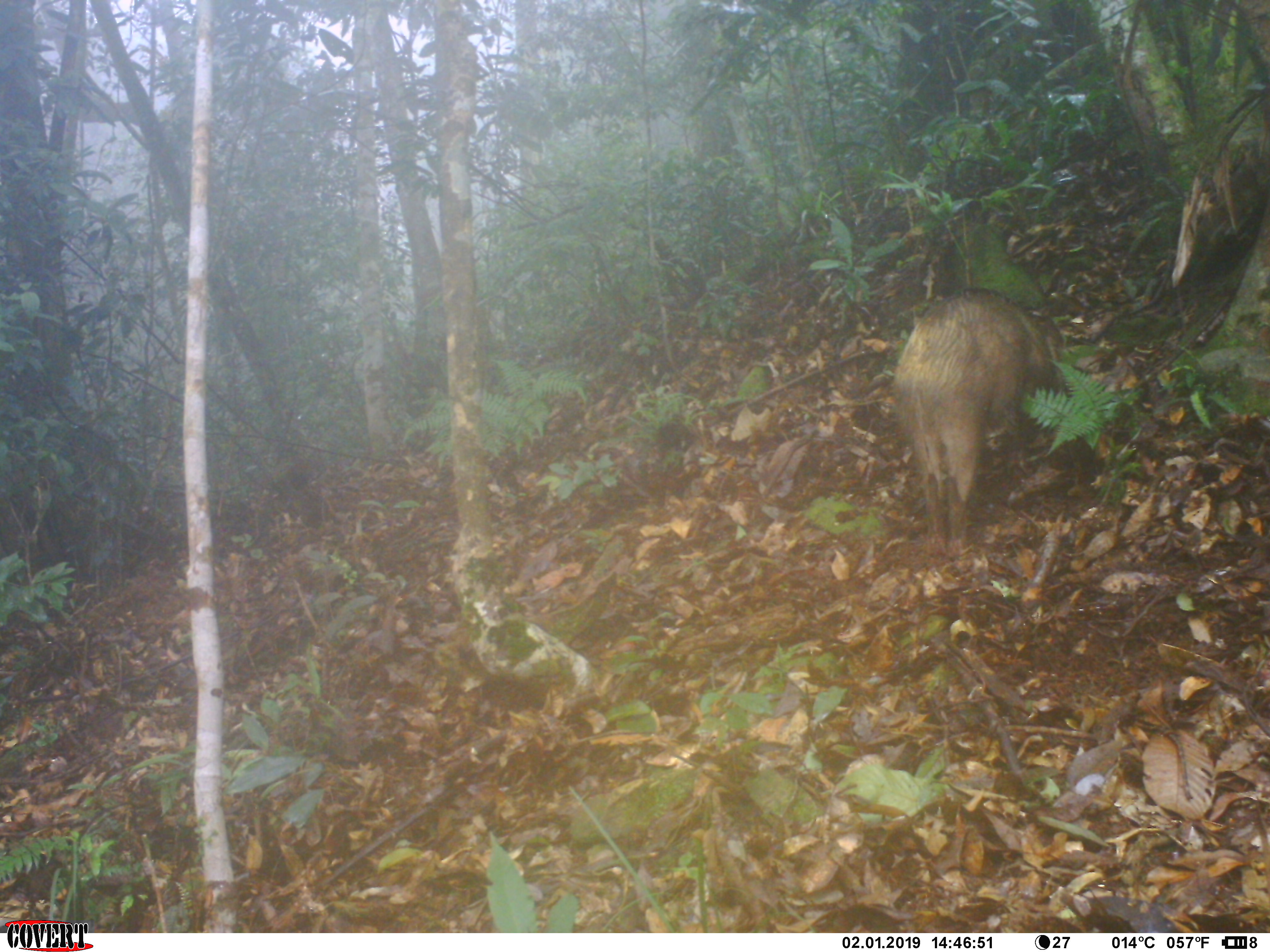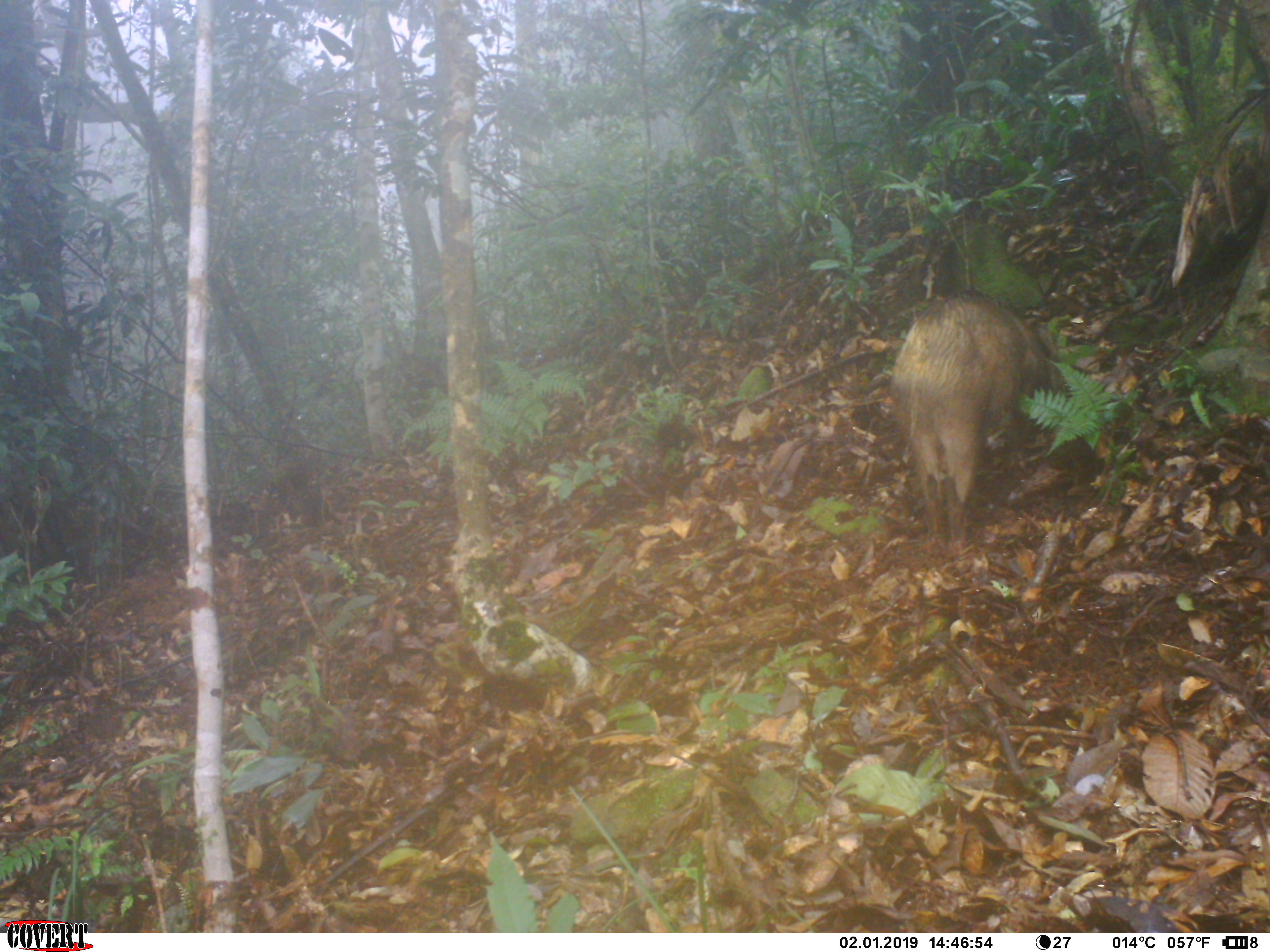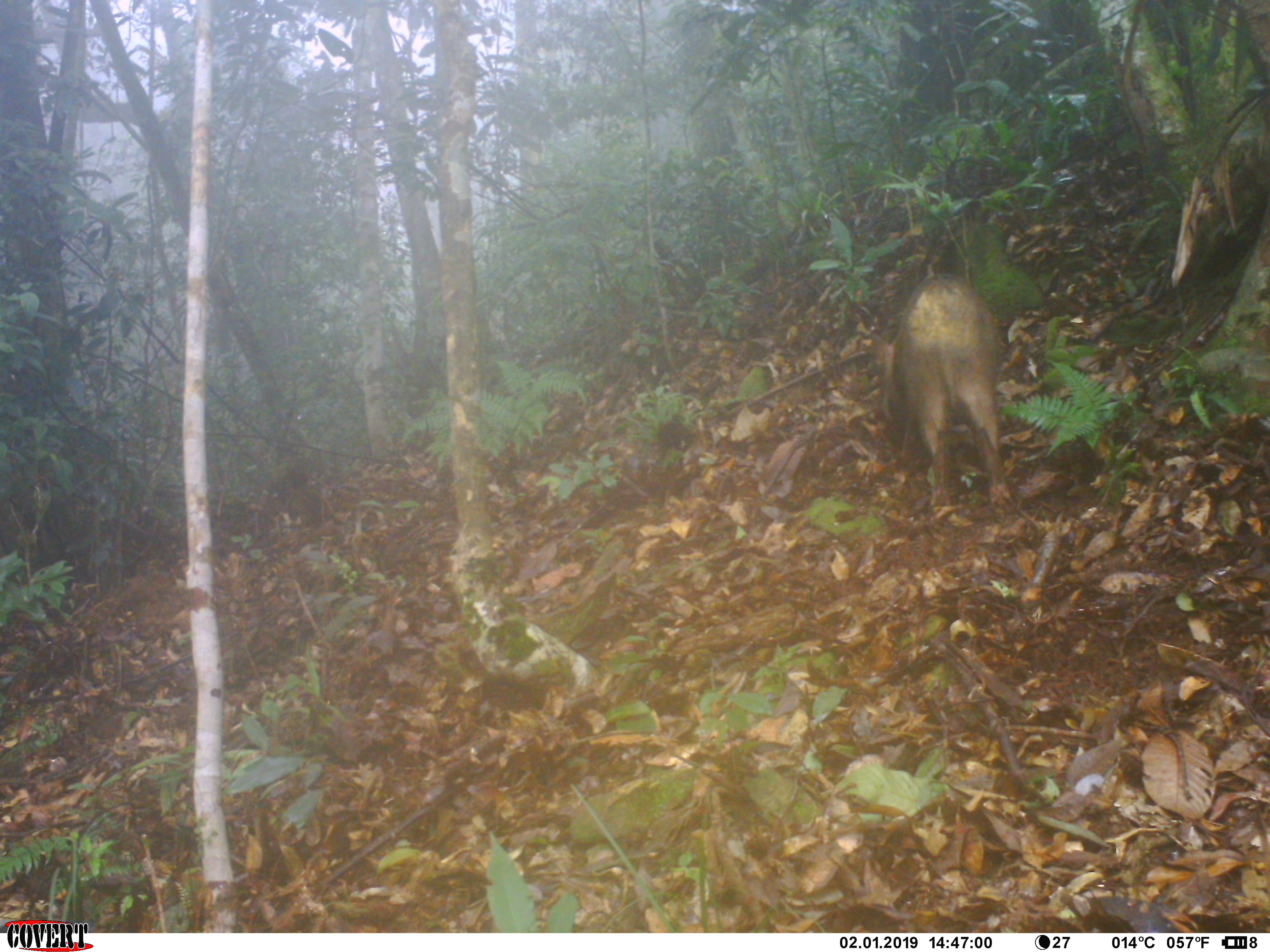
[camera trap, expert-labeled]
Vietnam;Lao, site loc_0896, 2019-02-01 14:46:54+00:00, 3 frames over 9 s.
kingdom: Animalia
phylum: Chordata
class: Mammalia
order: Artiodactyla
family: Suidae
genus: Sus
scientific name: Sus scrofa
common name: eurasian wild pig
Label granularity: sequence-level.